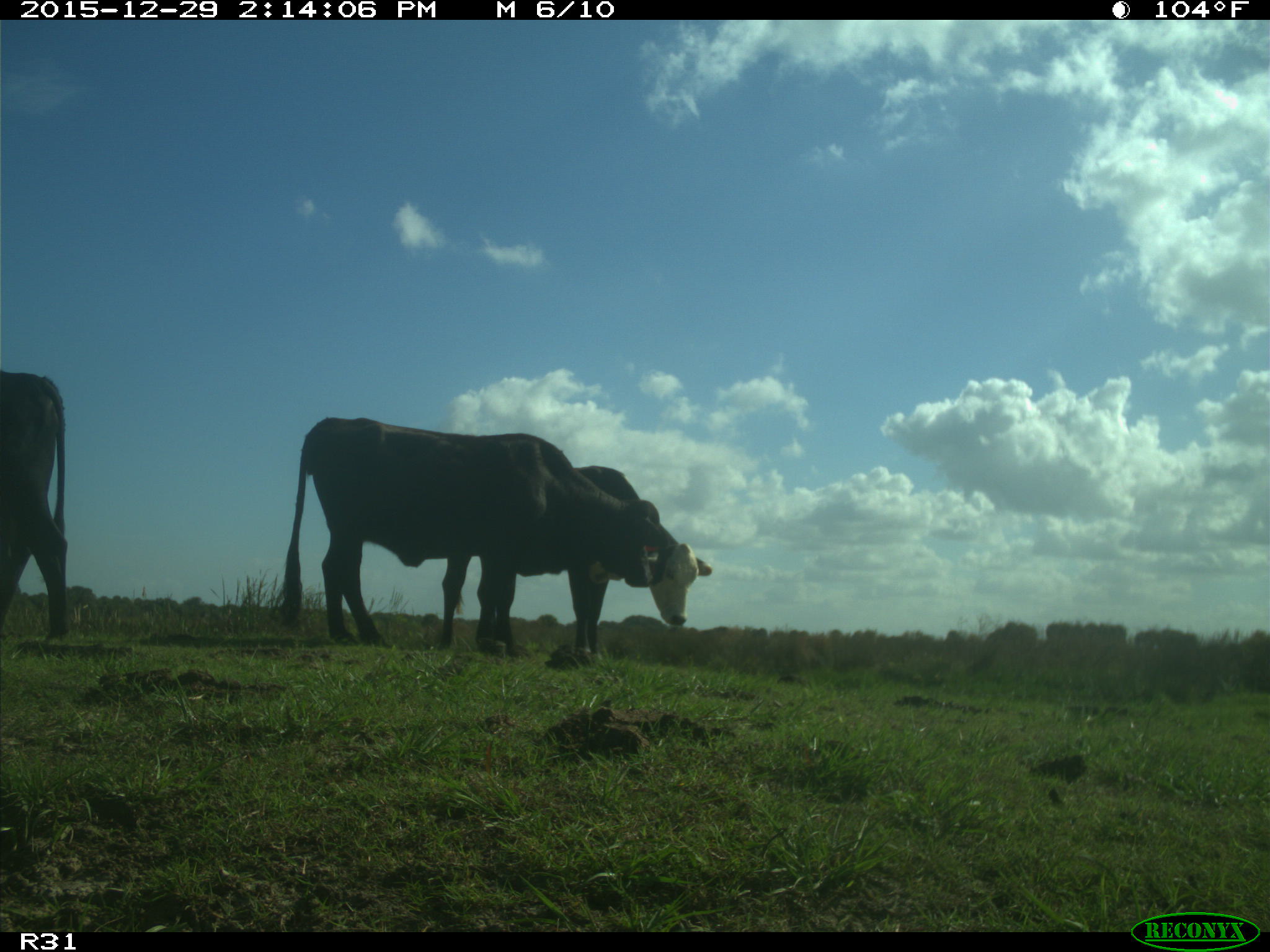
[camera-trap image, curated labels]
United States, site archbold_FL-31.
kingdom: Animalia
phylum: Chordata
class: Mammalia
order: Artiodactyla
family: Bovidae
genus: Bos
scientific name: Bos taurus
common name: domestic cow